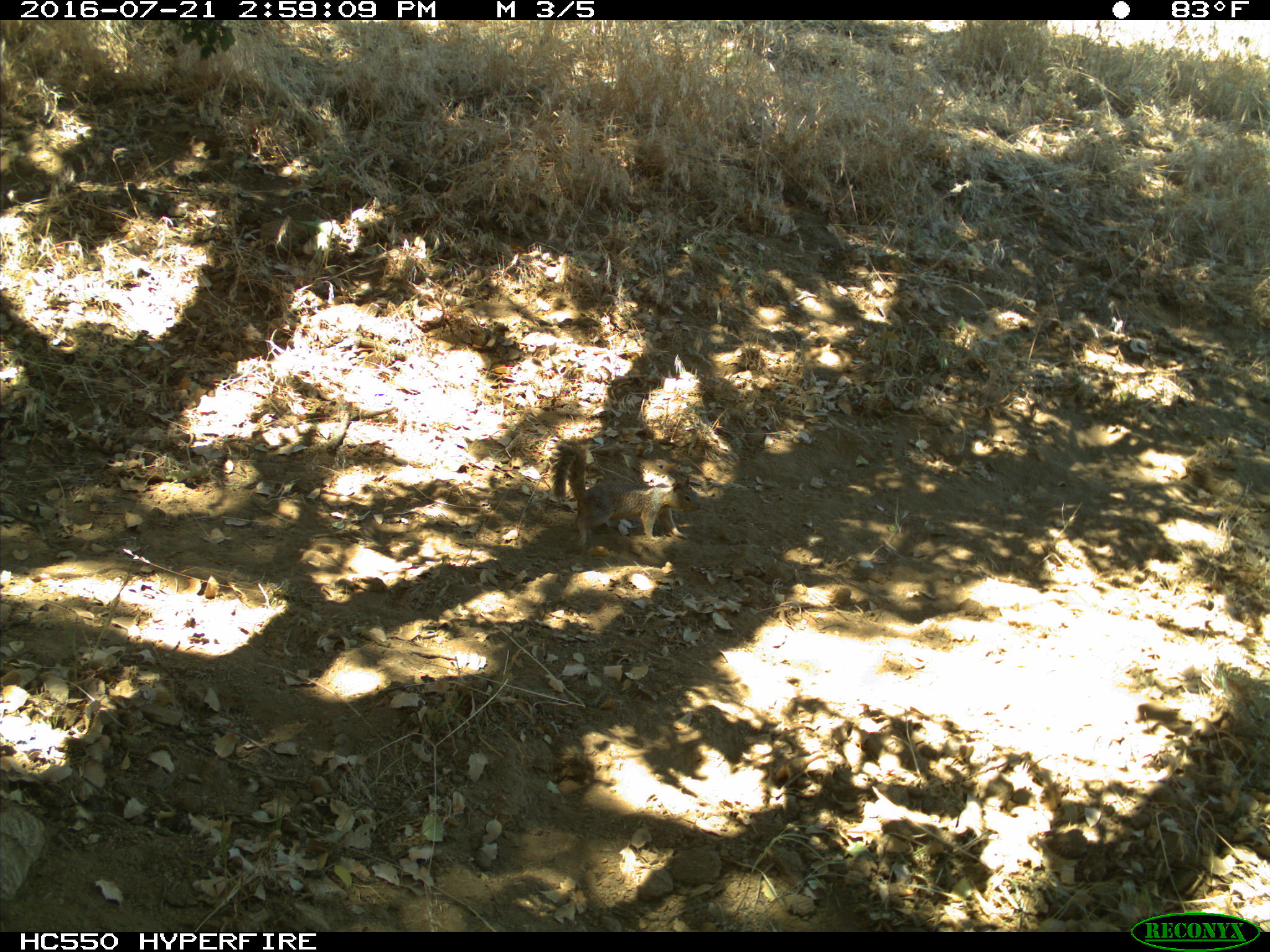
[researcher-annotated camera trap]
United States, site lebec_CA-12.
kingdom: Animalia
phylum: Chordata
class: Mammalia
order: Rodentia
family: Sciuridae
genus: Otospermophilus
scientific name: Otospermophilus beecheyi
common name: california ground squirrel